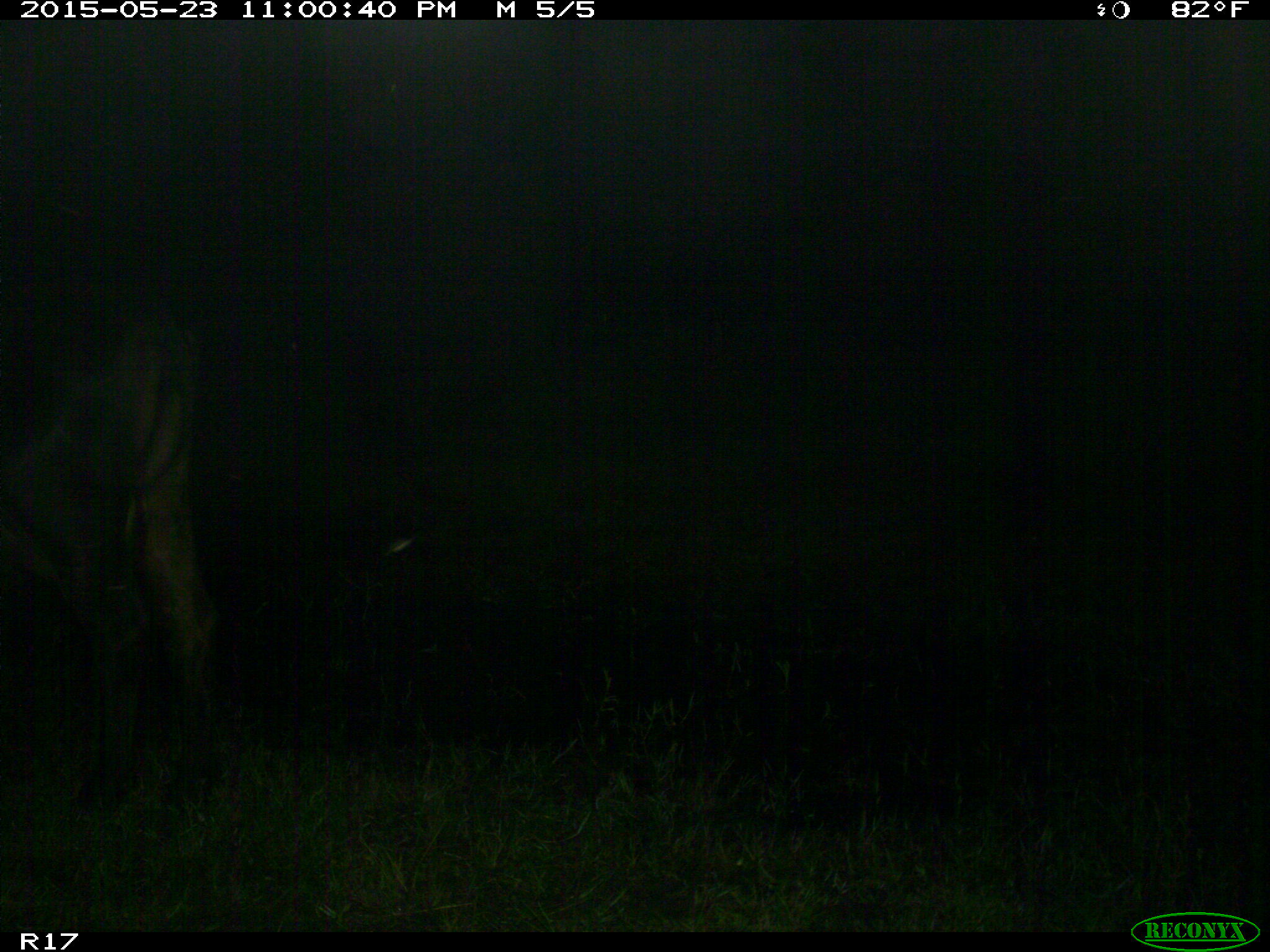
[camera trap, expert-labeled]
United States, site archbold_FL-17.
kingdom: Animalia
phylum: Chordata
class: Mammalia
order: Artiodactyla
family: Bovidae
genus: Bos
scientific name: Bos taurus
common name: domestic cow